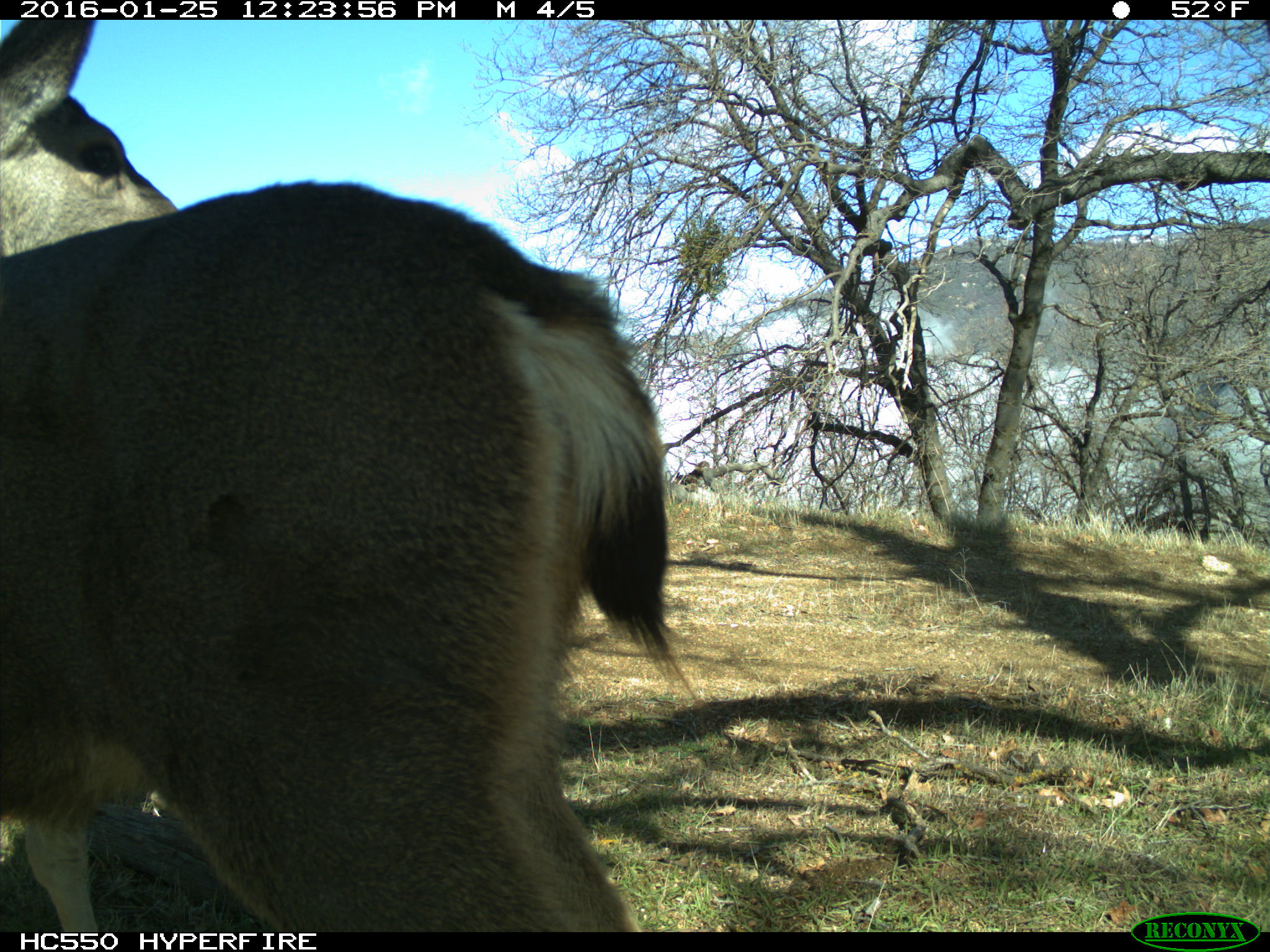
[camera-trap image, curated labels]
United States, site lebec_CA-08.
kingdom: Animalia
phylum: Chordata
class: Mammalia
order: Artiodactyla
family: Cervidae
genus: Odocoileus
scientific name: Odocoileus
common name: deer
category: unidentified deer